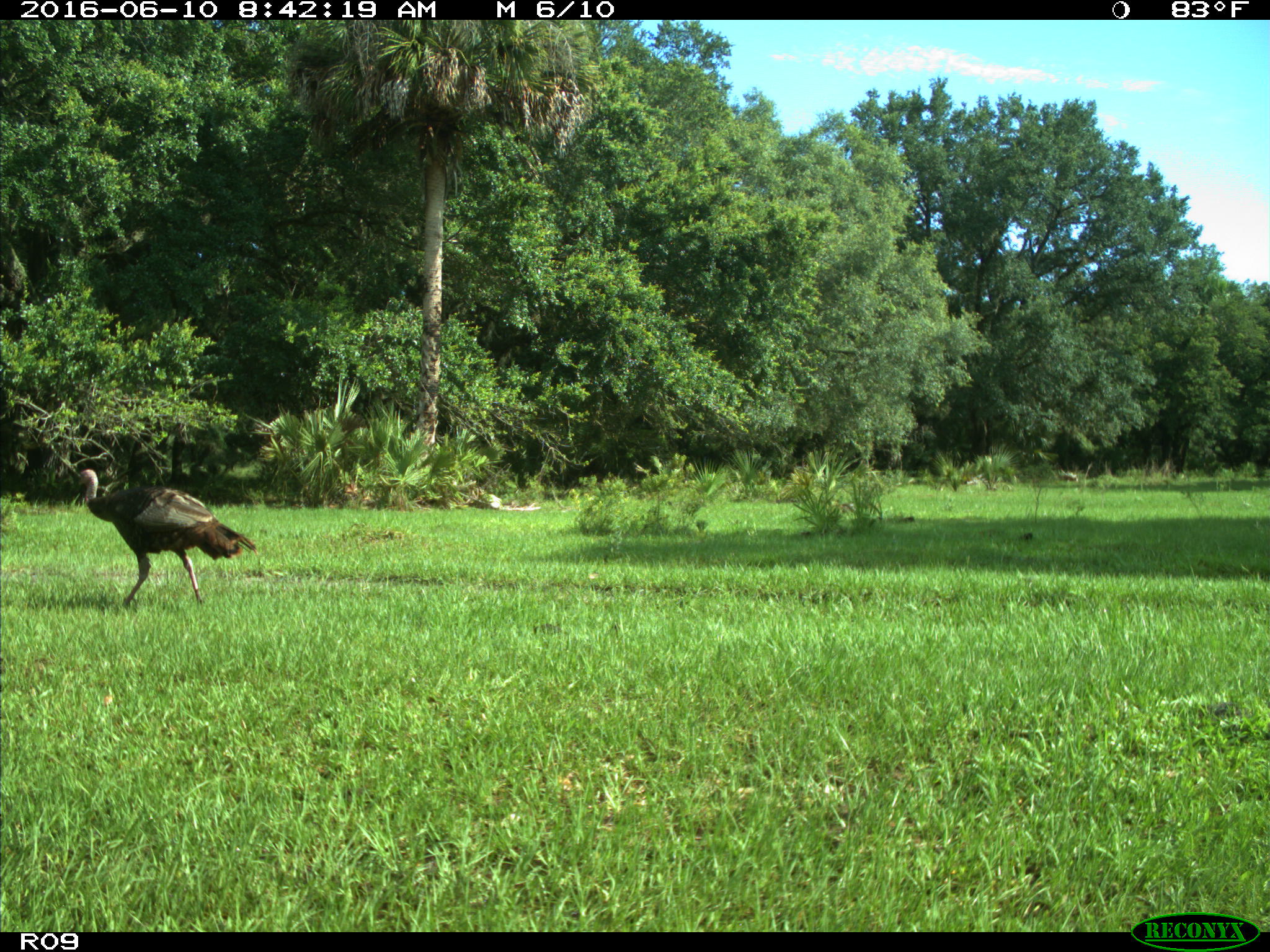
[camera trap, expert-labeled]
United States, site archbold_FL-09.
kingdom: Animalia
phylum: Chordata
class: Aves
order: Galliformes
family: Phasianidae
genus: Meleagris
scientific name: Meleagris gallopavo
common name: wild turkey